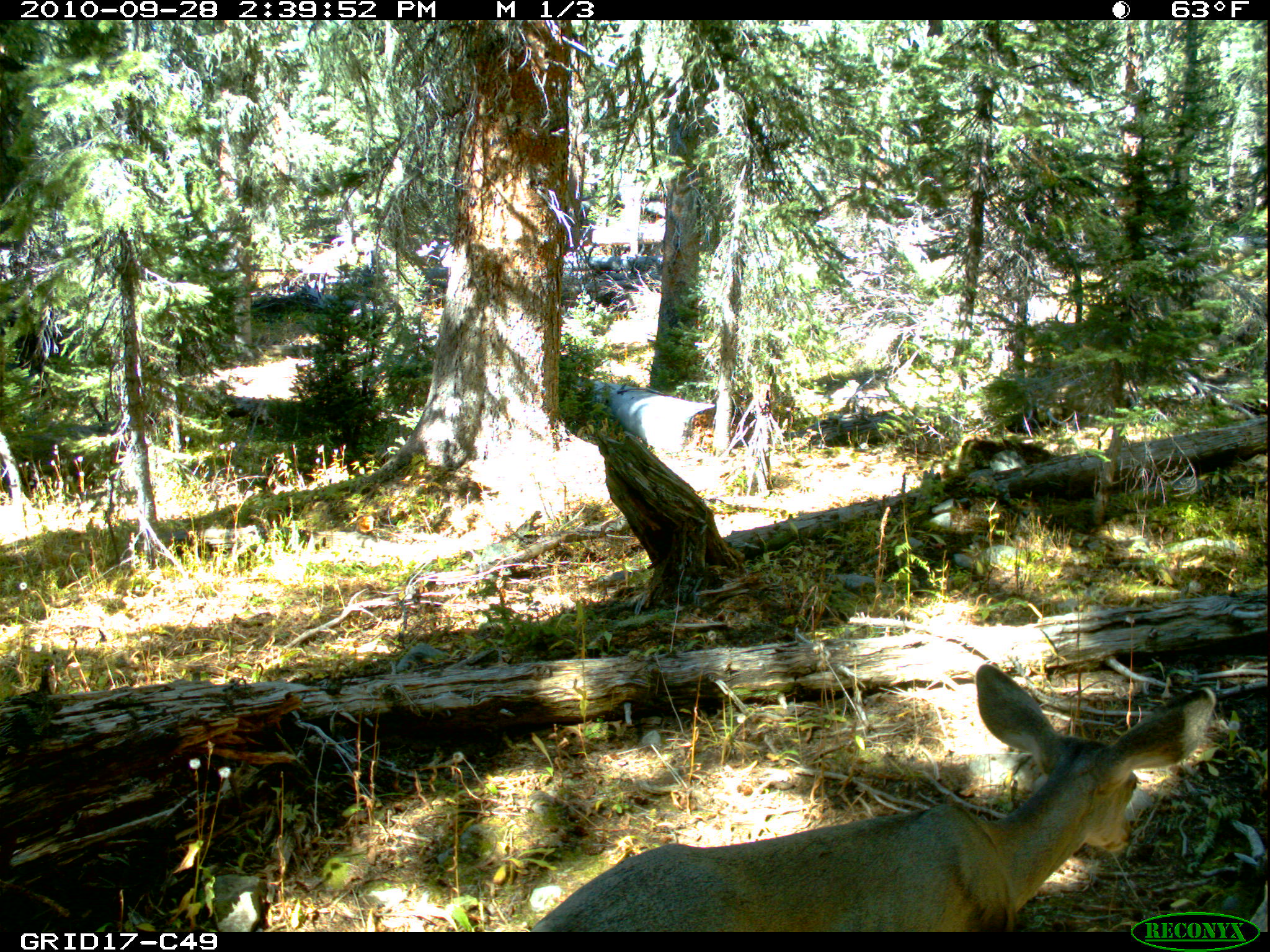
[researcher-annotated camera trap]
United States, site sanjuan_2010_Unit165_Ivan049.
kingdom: Animalia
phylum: Chordata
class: Mammalia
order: Artiodactyla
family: Cervidae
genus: Odocoileus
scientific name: Odocoileus hemionus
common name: mule deer